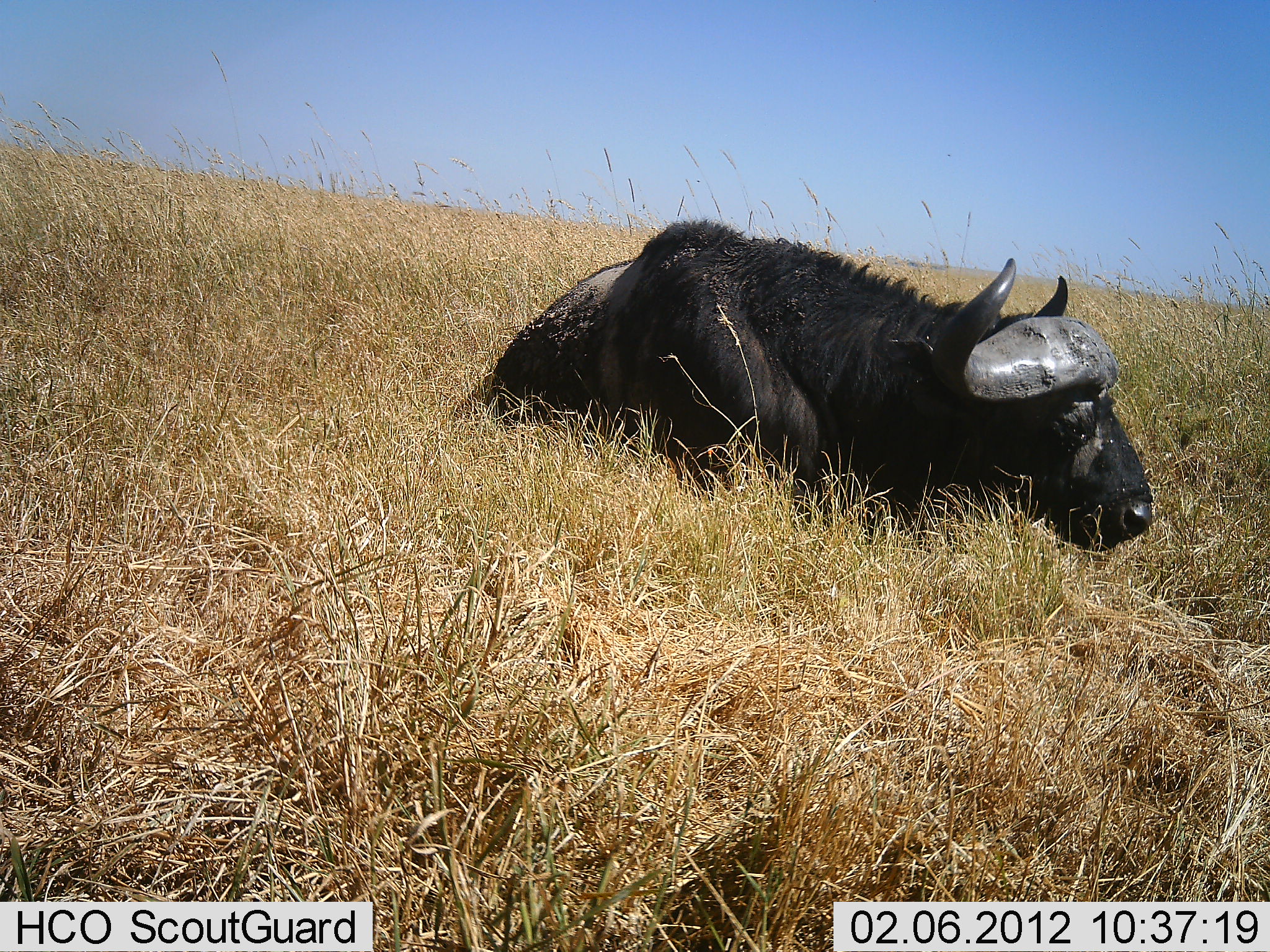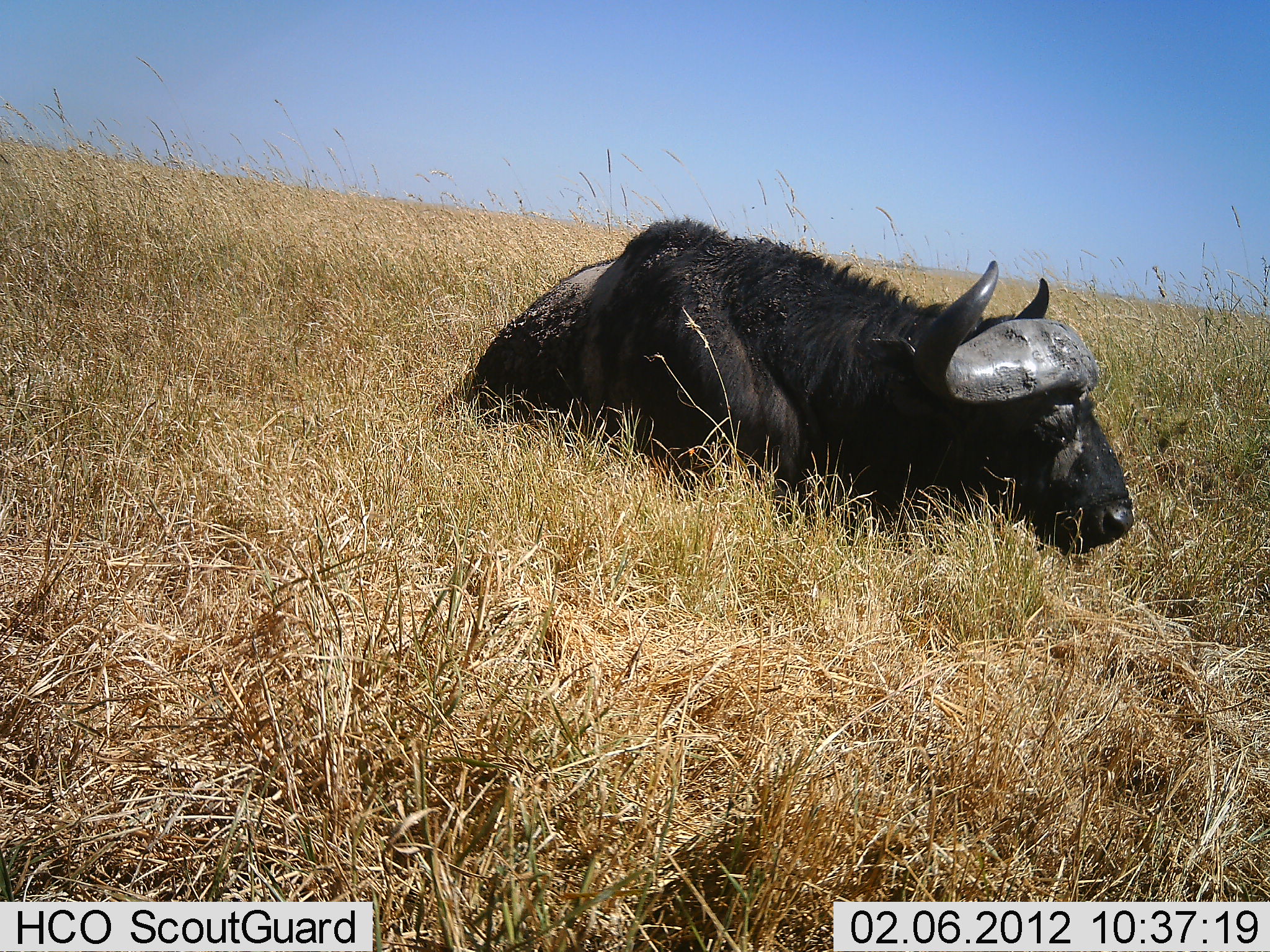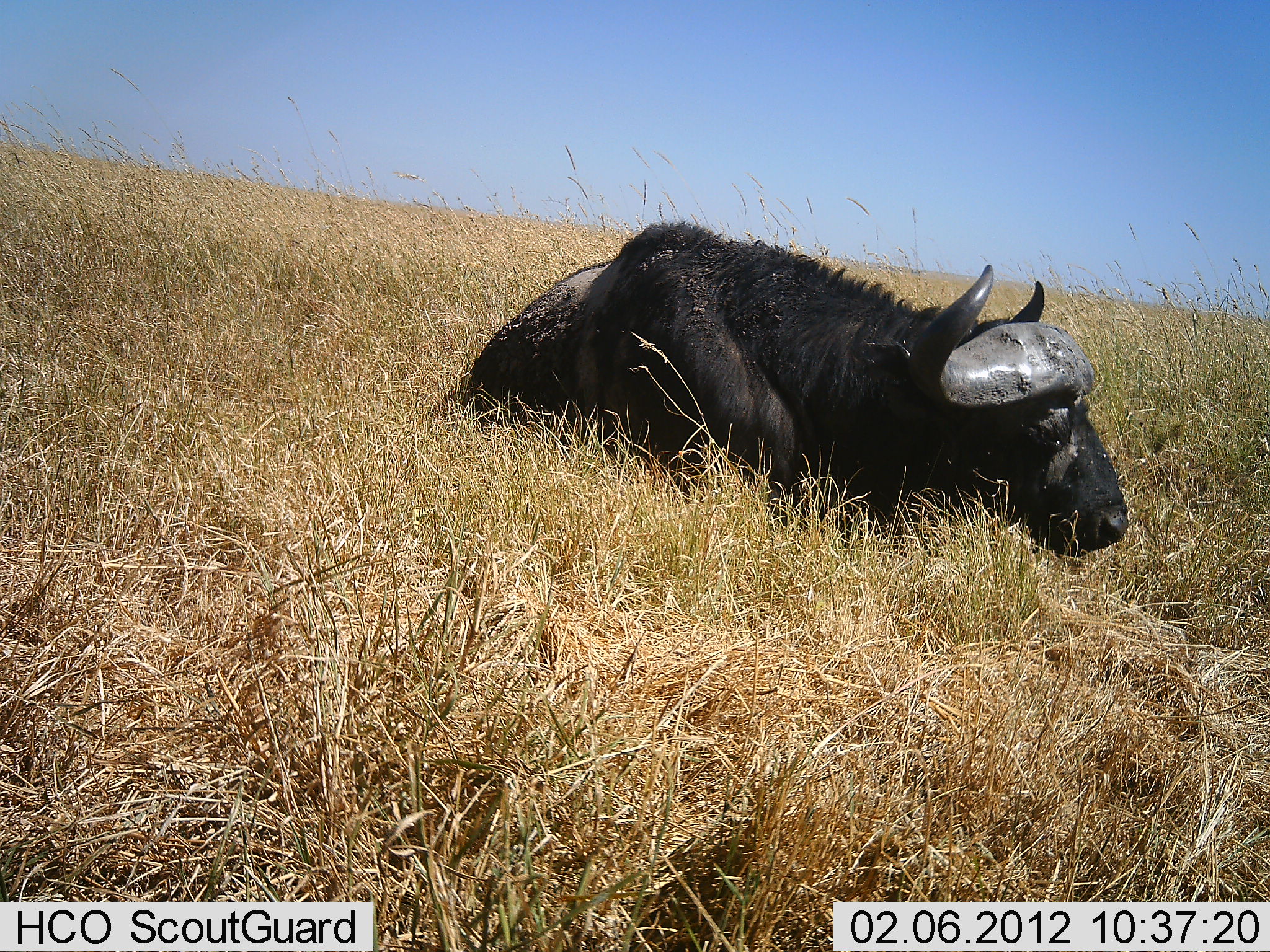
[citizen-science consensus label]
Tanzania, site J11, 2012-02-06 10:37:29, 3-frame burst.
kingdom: Animalia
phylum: Chordata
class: Mammalia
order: Artiodactyla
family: Bovidae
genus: Syncerus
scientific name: Syncerus caffer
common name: cape buffalo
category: buffalo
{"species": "buffalo (cape buffalo) (Syncerus caffer)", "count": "1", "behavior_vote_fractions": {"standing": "4%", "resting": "96%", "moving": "0%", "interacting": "0%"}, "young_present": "0%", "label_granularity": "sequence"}